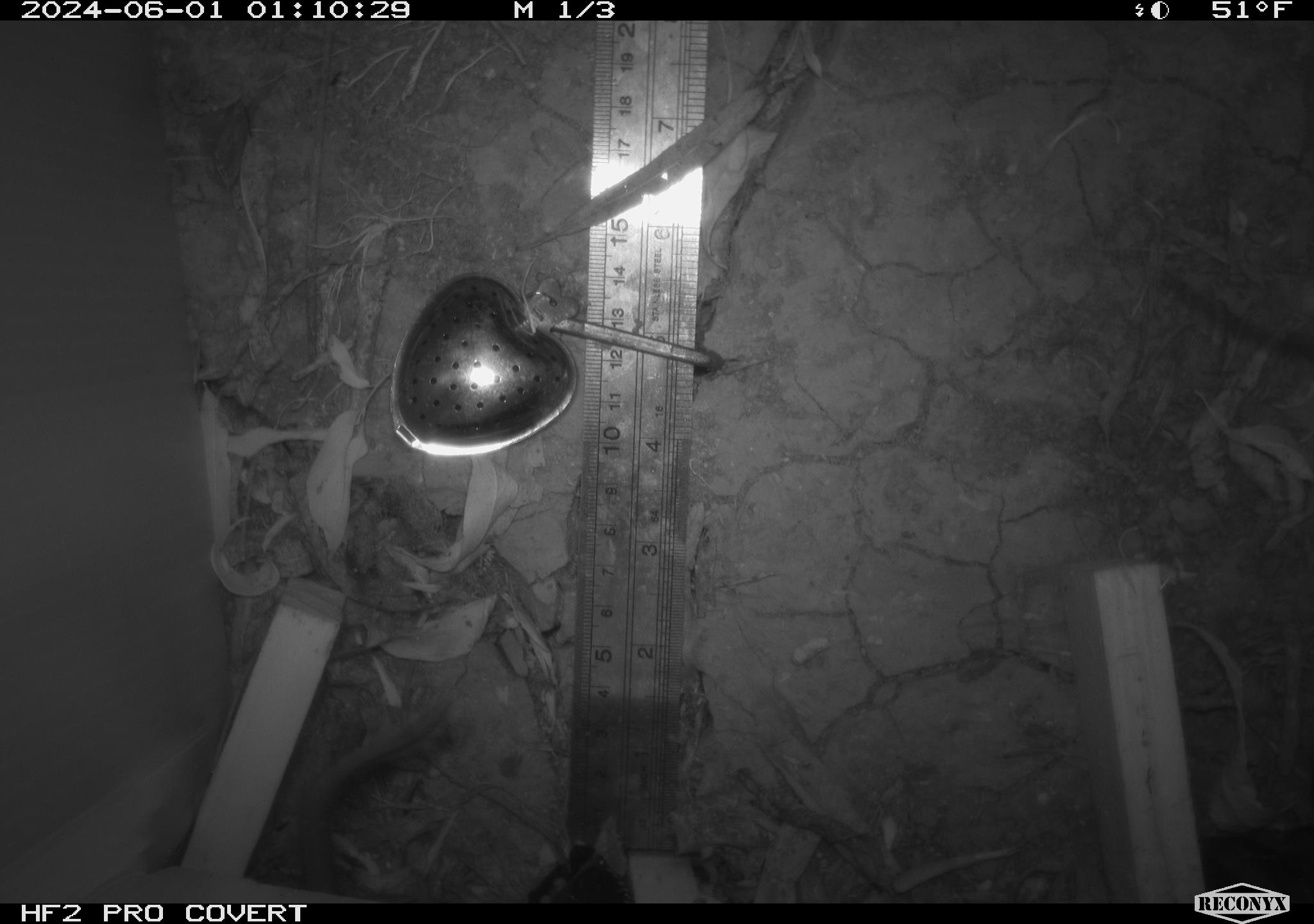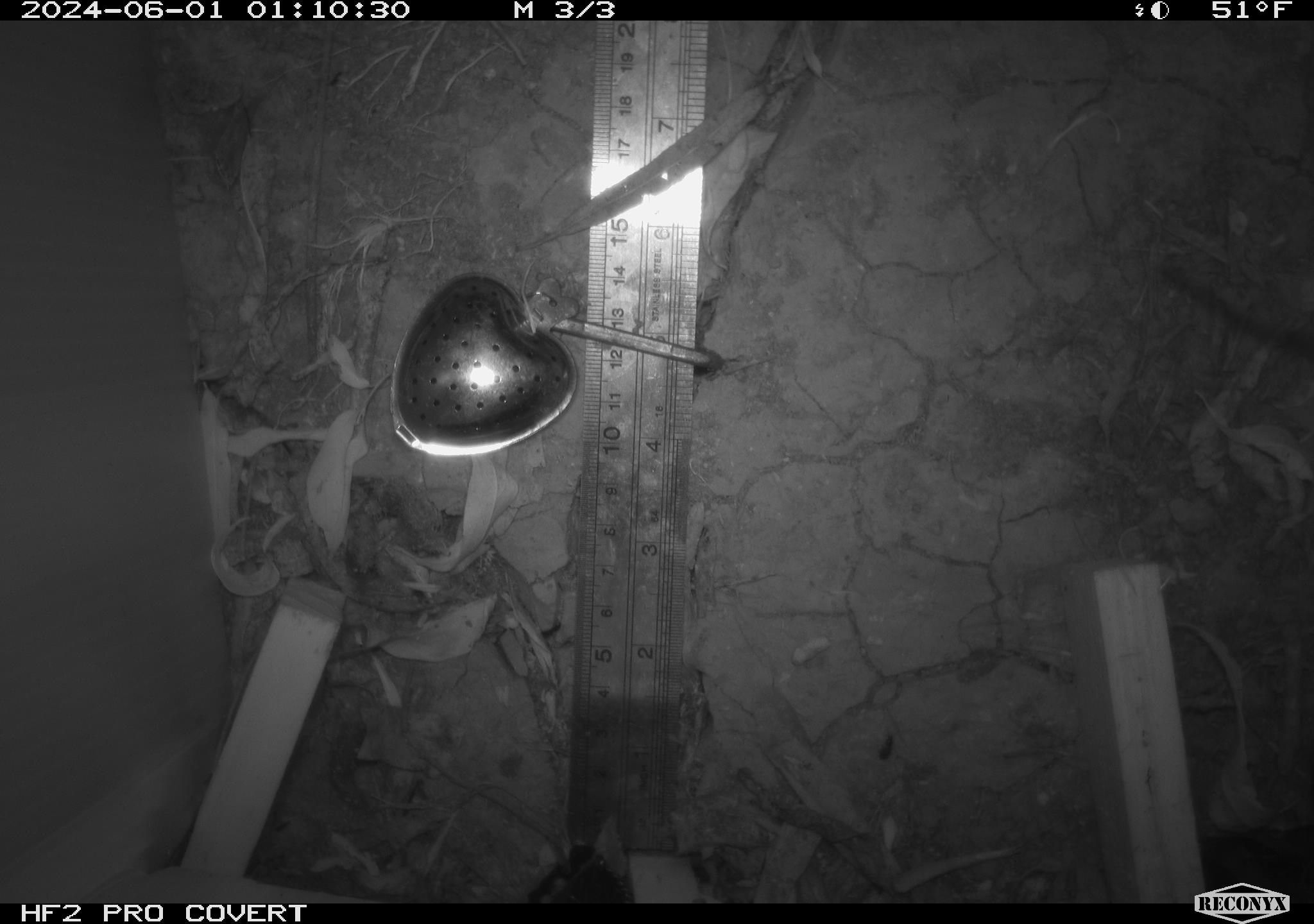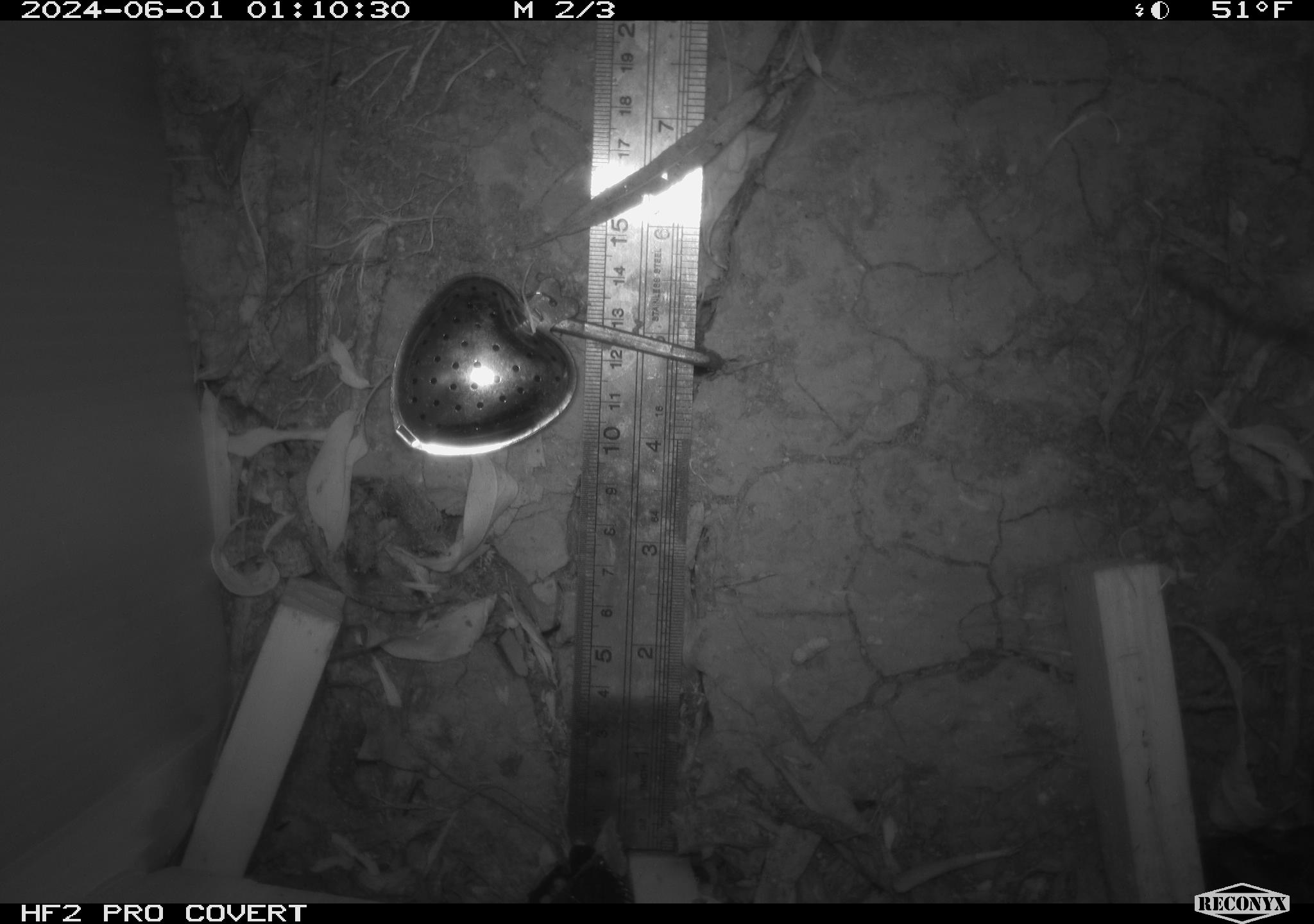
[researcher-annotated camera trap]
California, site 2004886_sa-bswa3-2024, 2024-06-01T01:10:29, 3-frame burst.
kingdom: Animalia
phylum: Chordata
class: Mammalia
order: Rodentia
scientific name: Rodentia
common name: mouse species